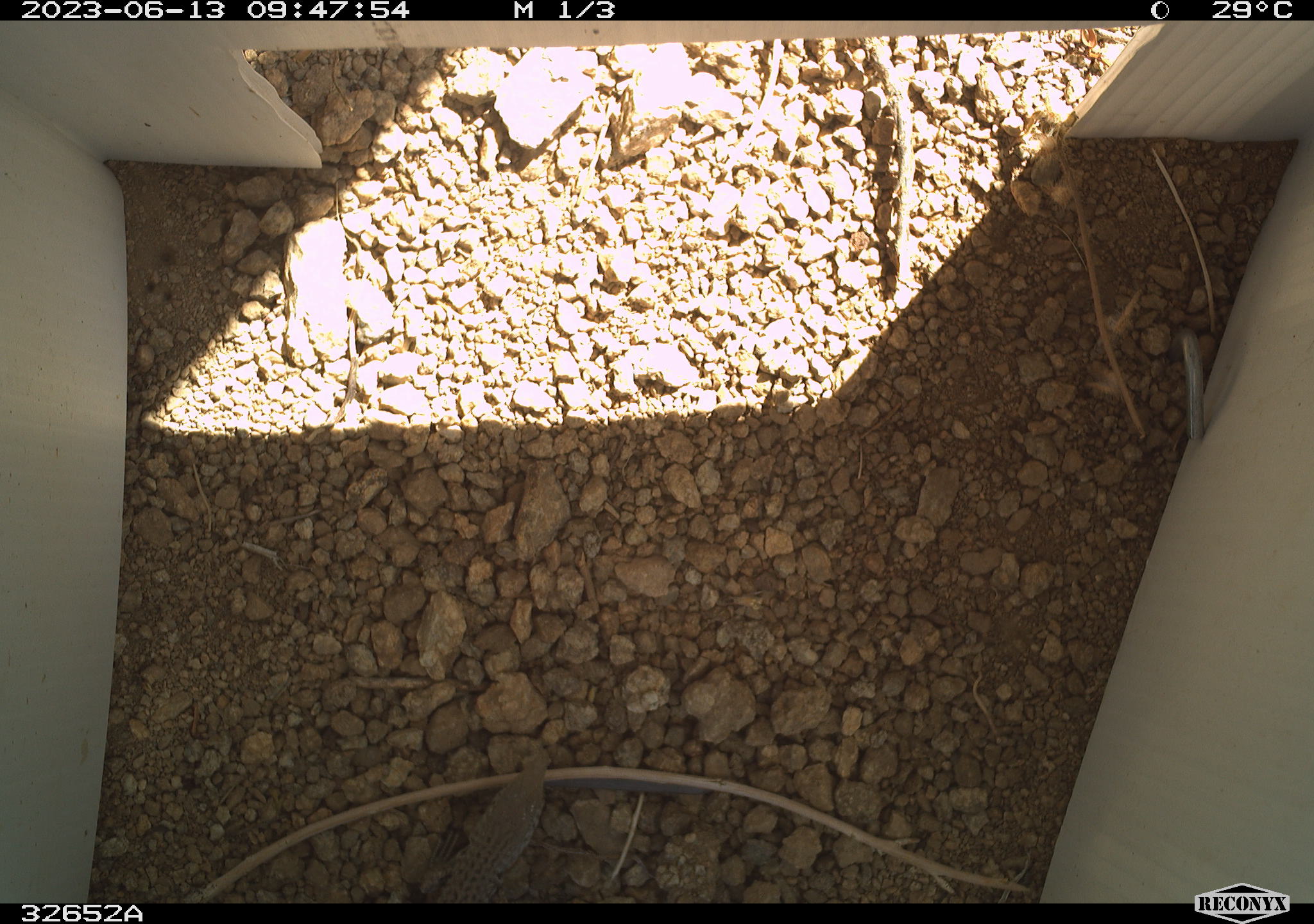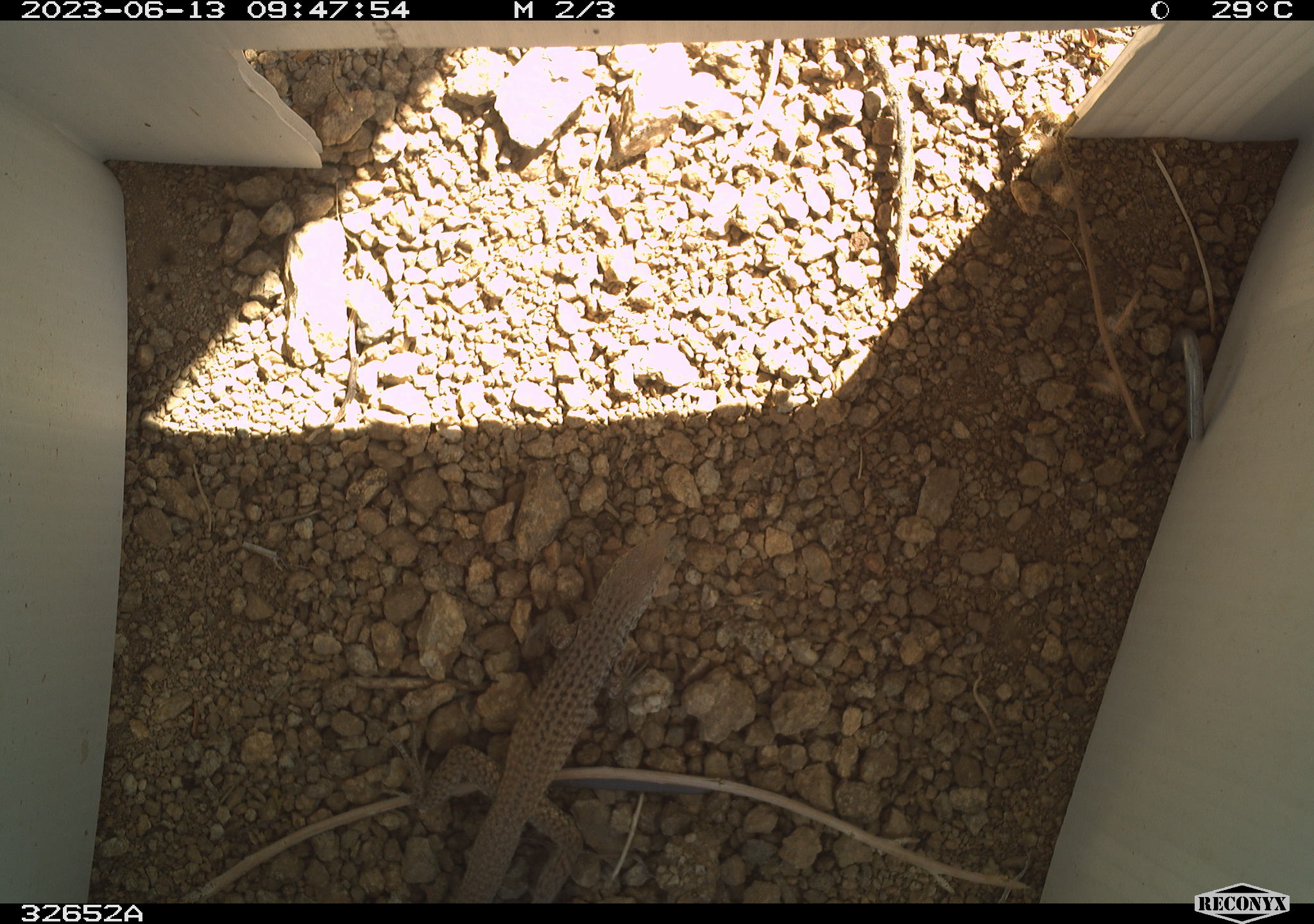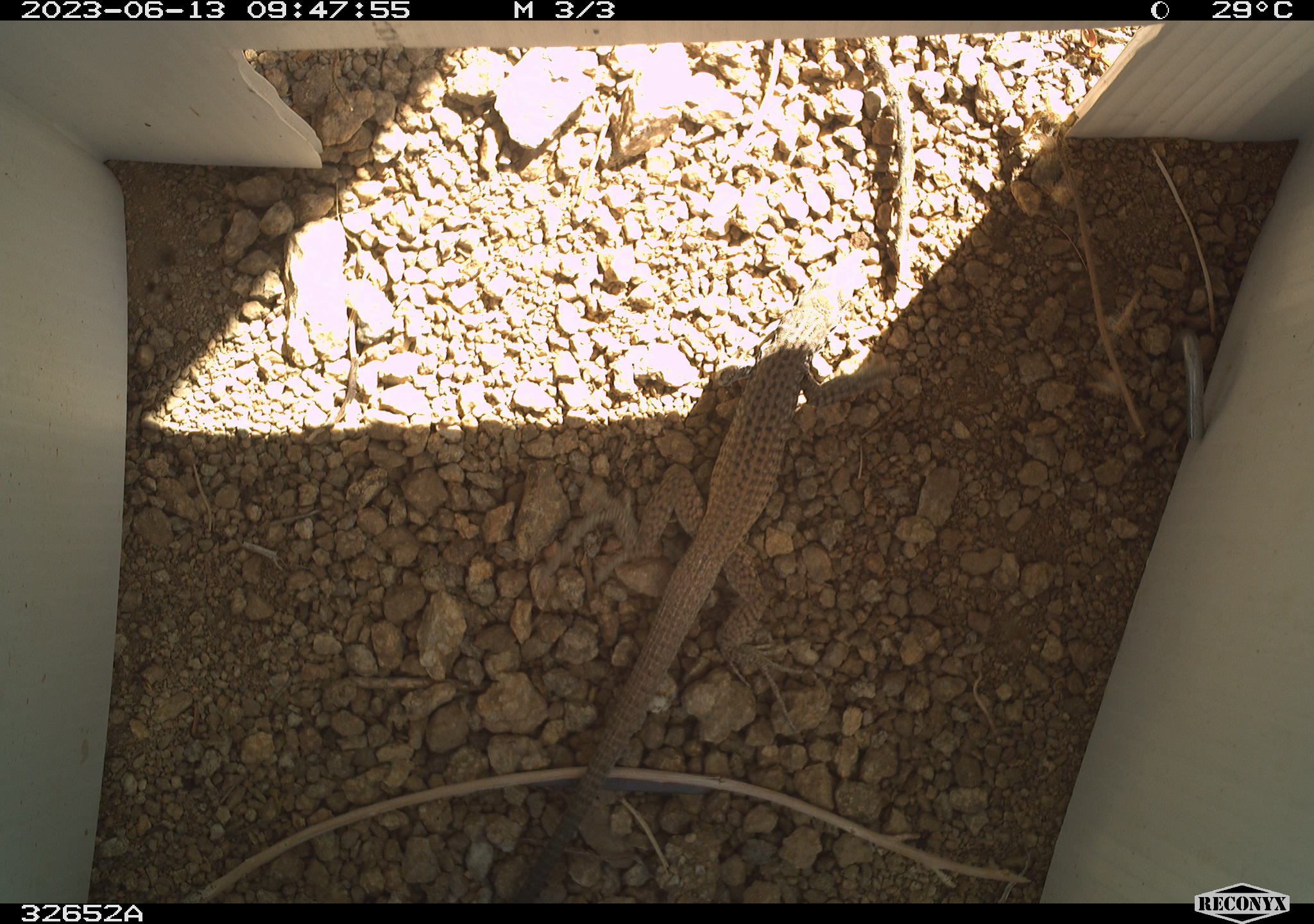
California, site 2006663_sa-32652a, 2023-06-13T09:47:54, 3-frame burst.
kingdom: Animalia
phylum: Chordata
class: Reptilia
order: Squamata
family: Teiidae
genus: Aspidoscelis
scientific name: Aspidoscelis tigris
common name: western whiptail